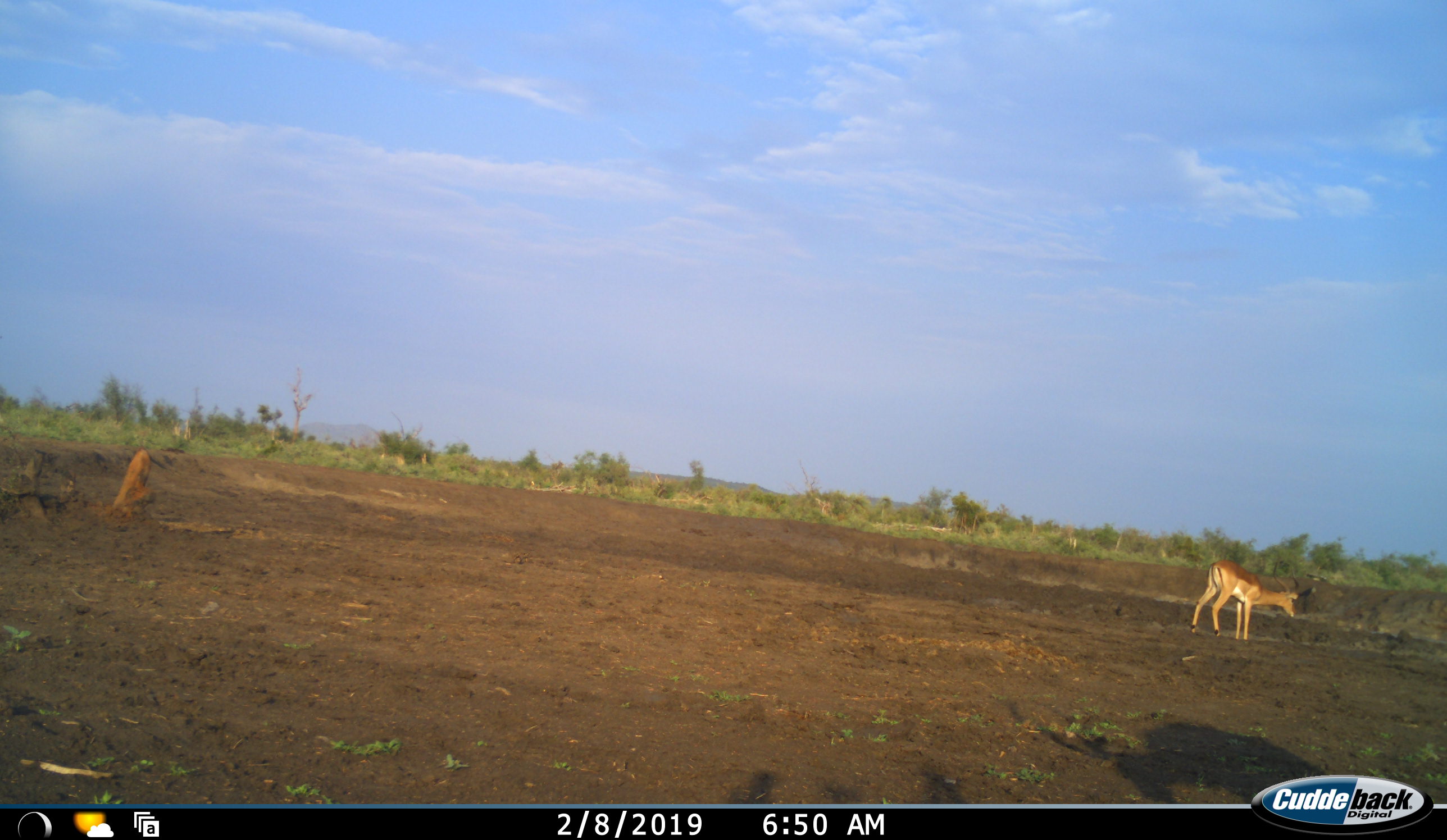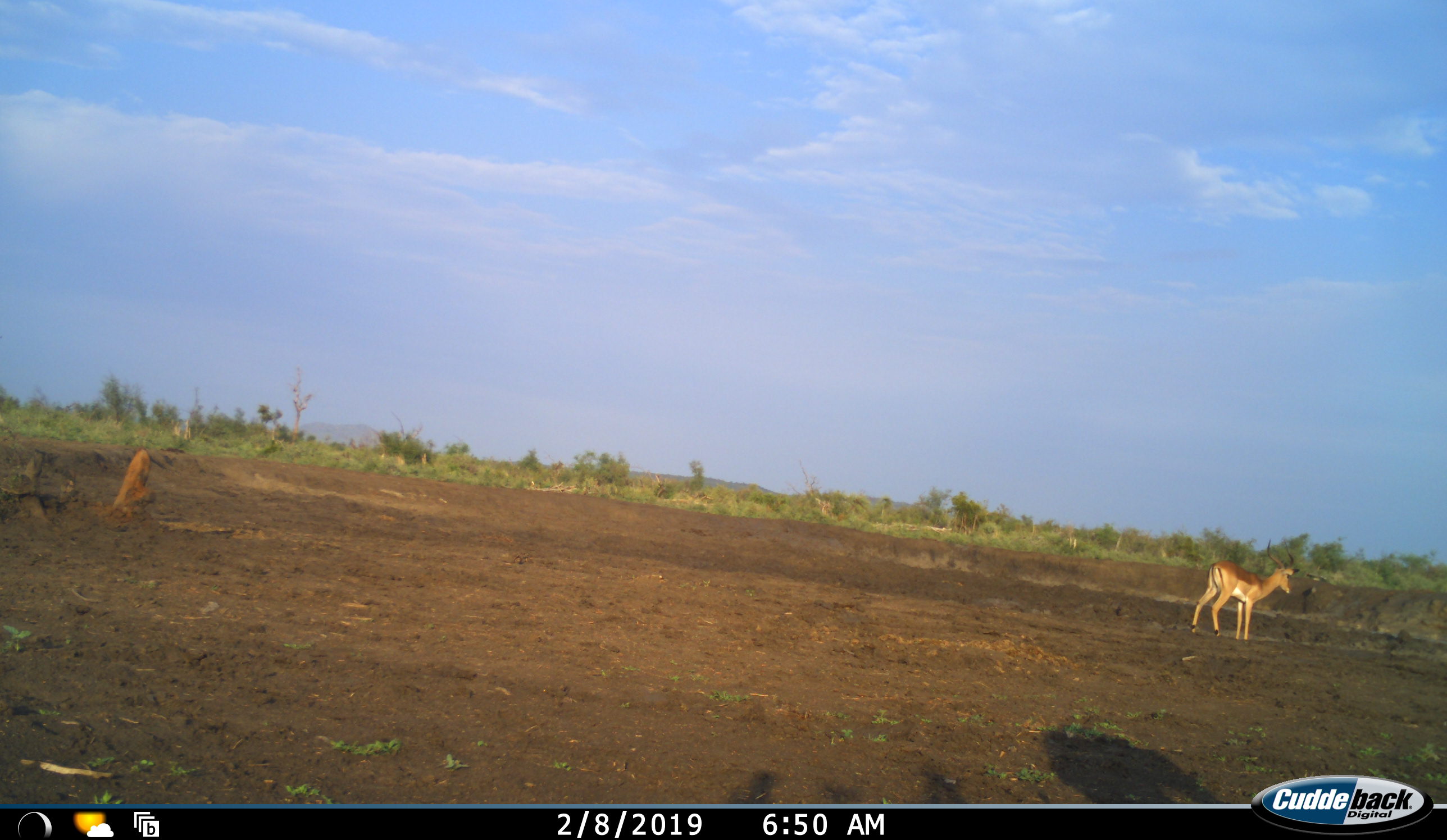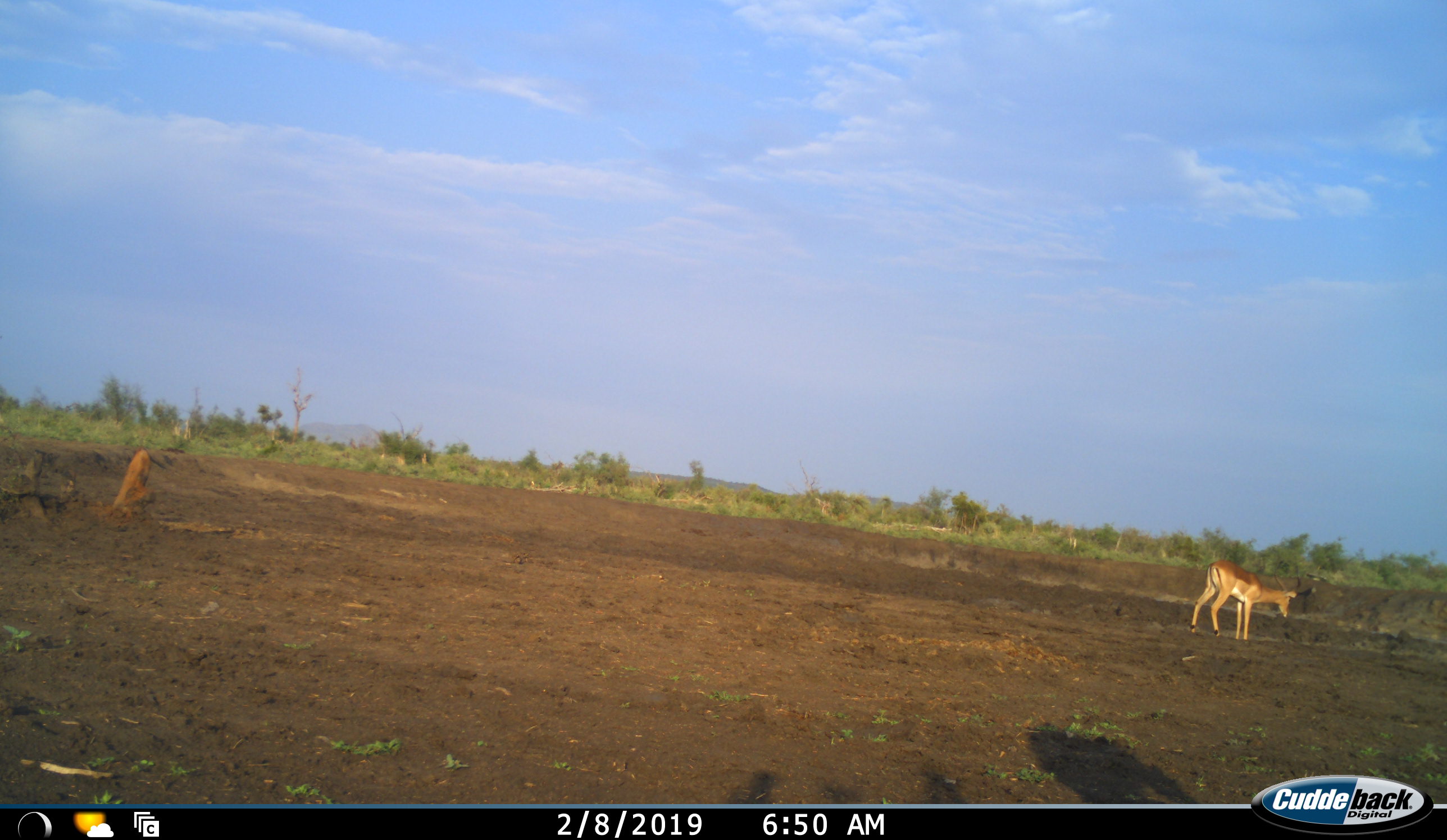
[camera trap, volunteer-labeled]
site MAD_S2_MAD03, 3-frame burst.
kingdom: Animalia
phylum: Chordata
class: Mammalia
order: Artiodactyla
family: Bovidae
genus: Aepyceros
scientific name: Aepyceros melampus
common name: impala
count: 1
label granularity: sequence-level